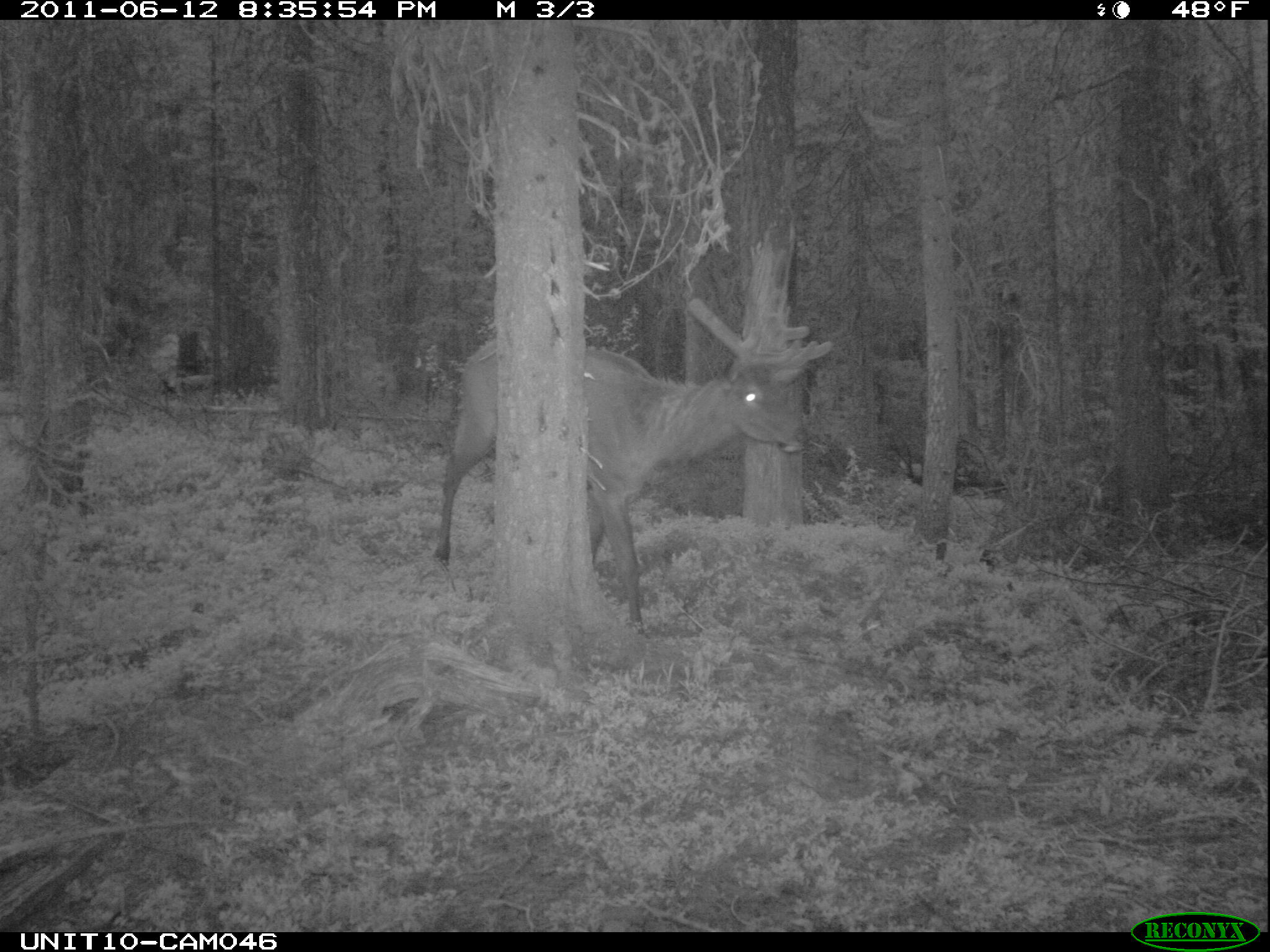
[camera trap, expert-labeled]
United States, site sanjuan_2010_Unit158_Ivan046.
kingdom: Animalia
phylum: Chordata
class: Mammalia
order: Artiodactyla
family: Cervidae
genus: Cervus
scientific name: Cervus elaphus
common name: red deer